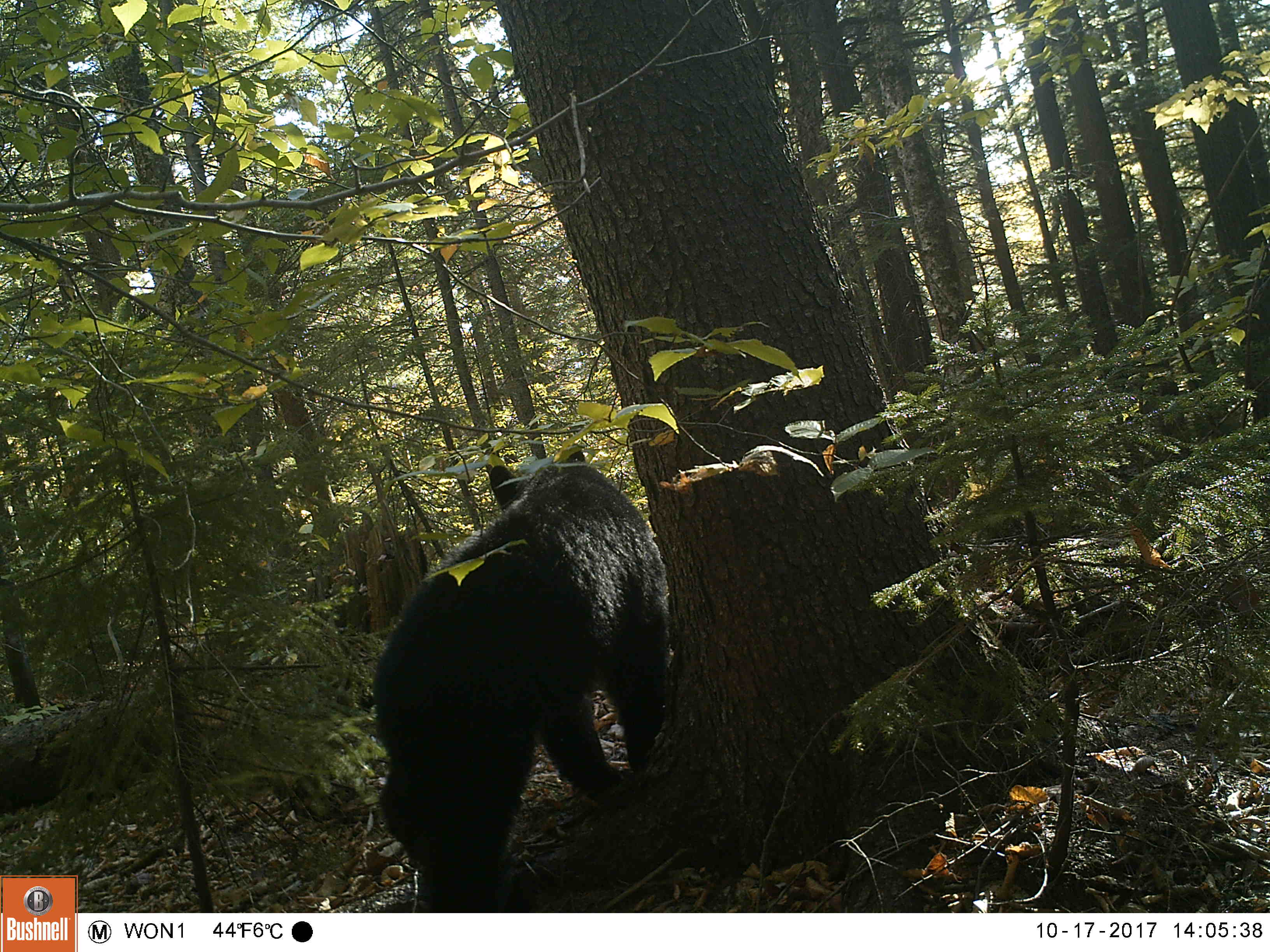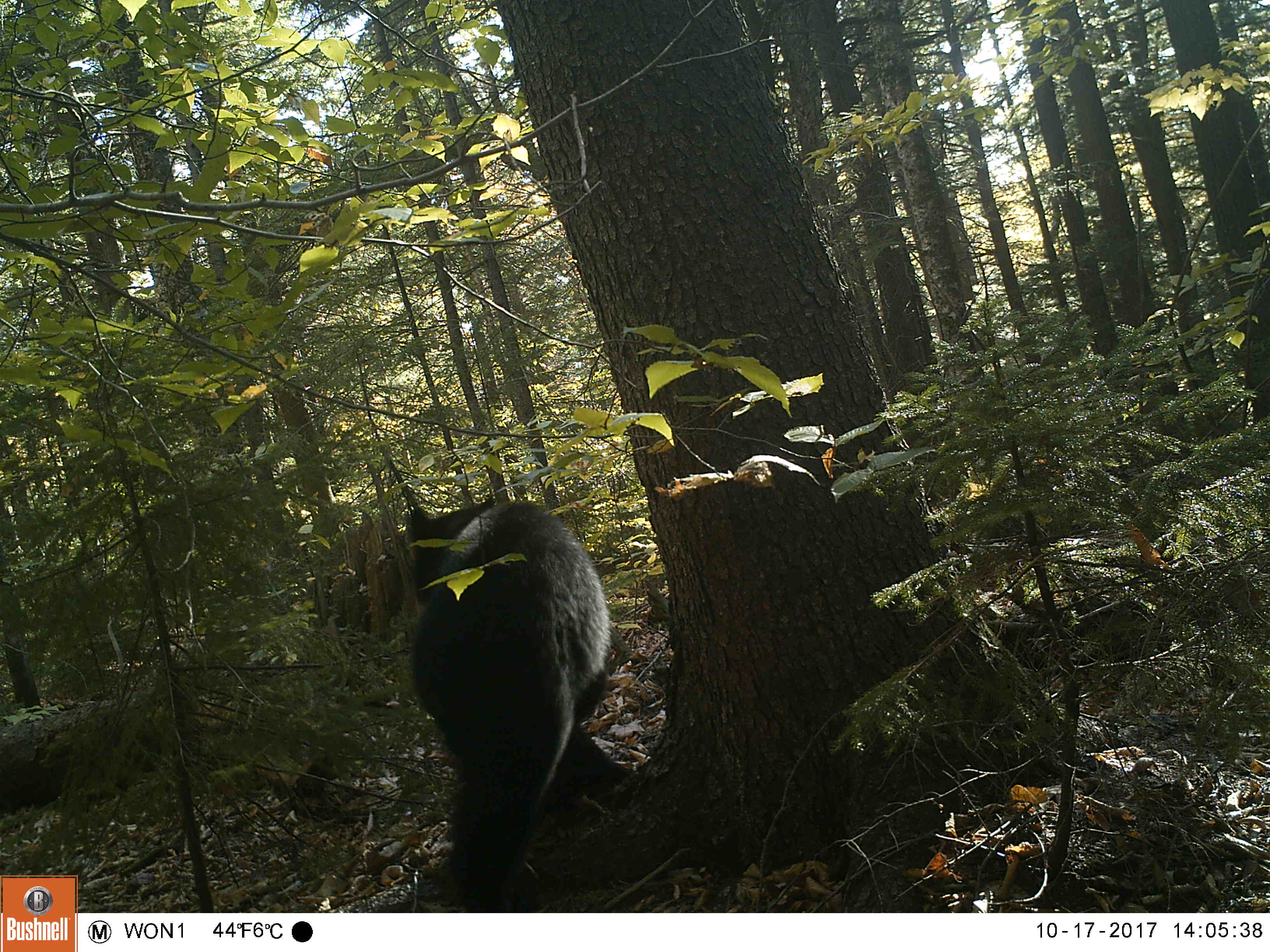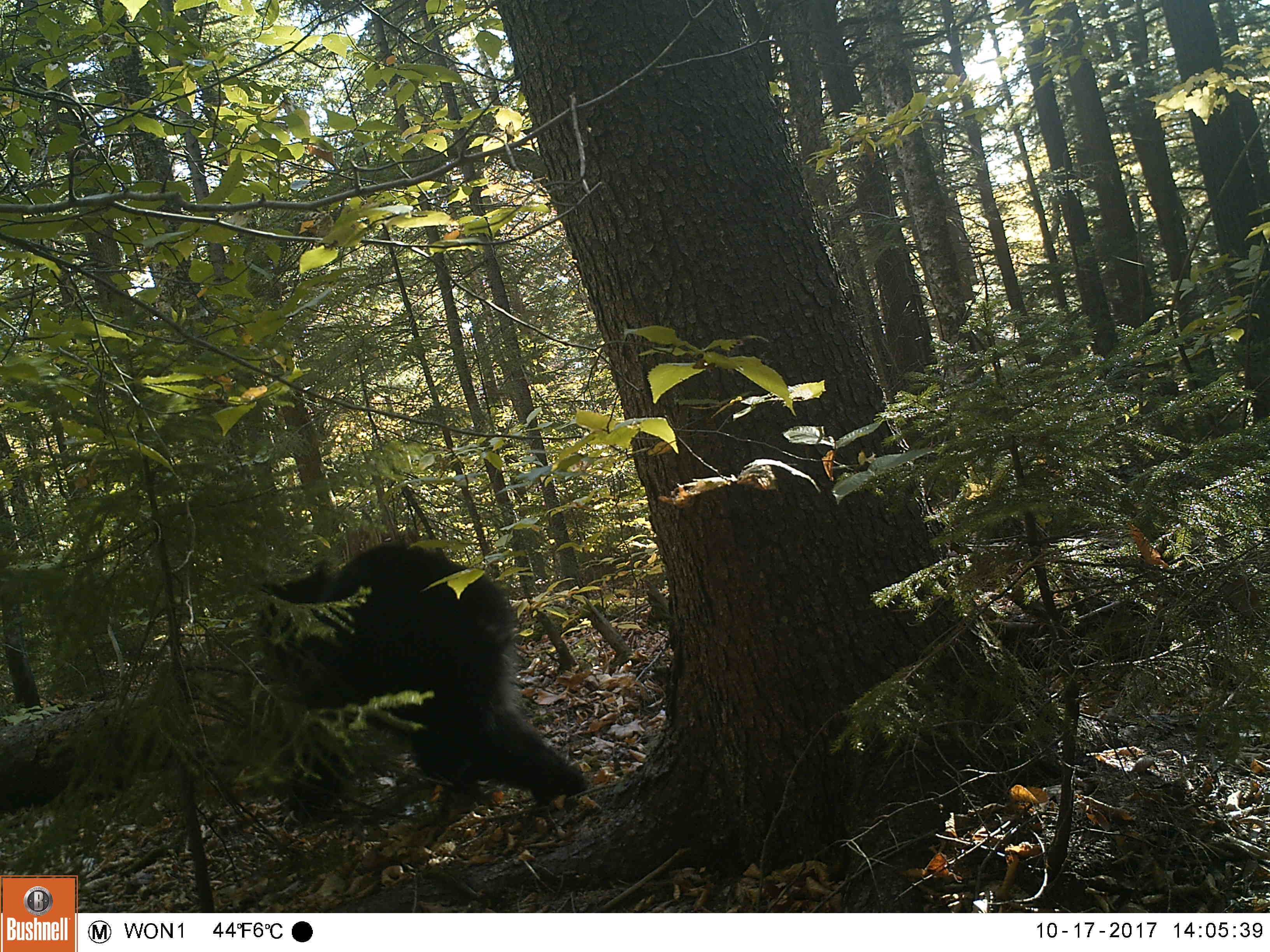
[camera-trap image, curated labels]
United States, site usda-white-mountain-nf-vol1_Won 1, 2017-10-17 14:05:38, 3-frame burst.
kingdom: Animalia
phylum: Chordata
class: Mammalia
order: Carnivora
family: Ursidae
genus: Ursus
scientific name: Ursus americanus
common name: black bear